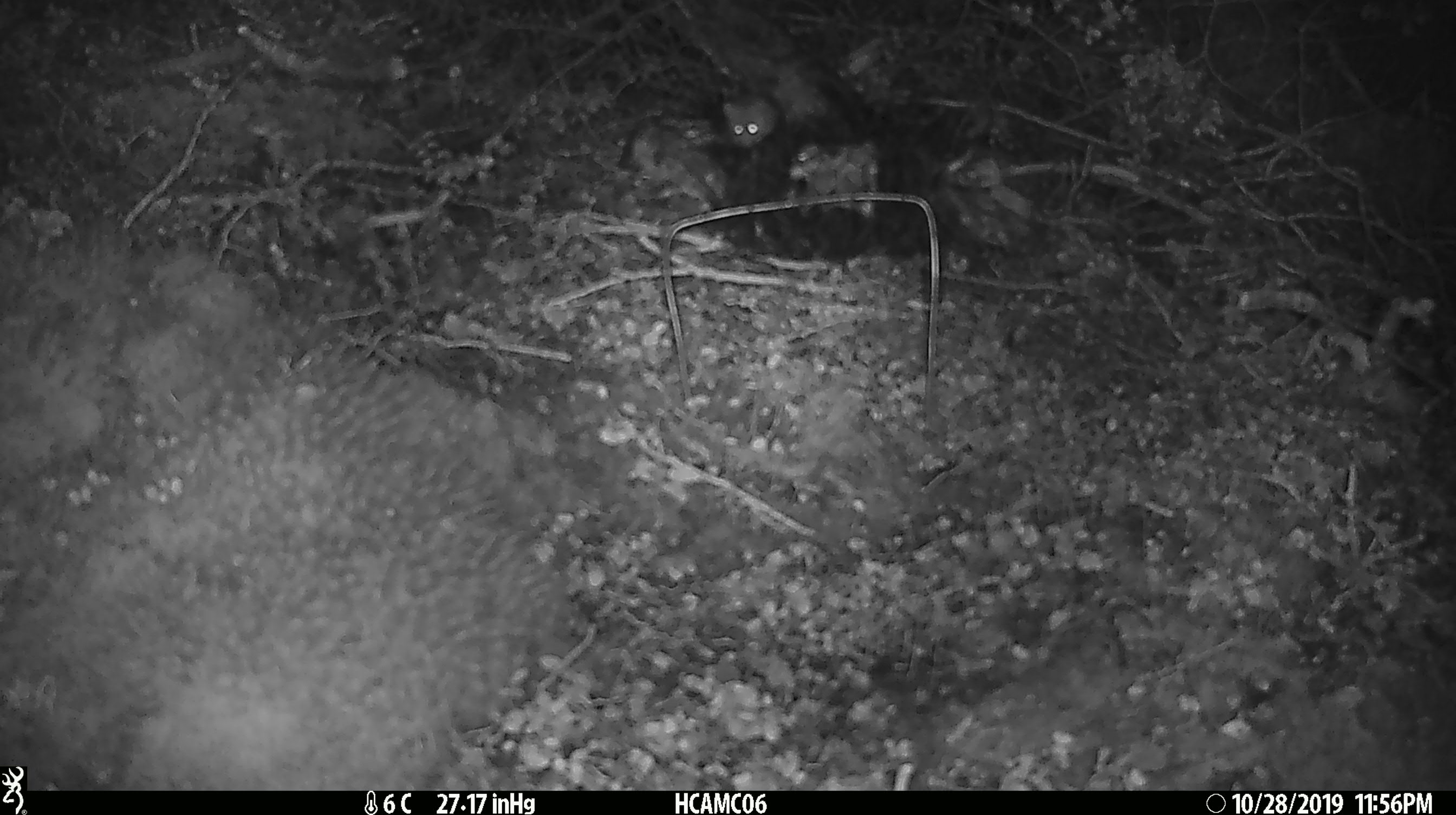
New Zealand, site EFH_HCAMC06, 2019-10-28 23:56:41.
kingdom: Animalia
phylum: Chordata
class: Mammalia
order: Rodentia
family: Muridae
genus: Mus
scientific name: Mus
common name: mouse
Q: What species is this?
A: Mouse (Mus).